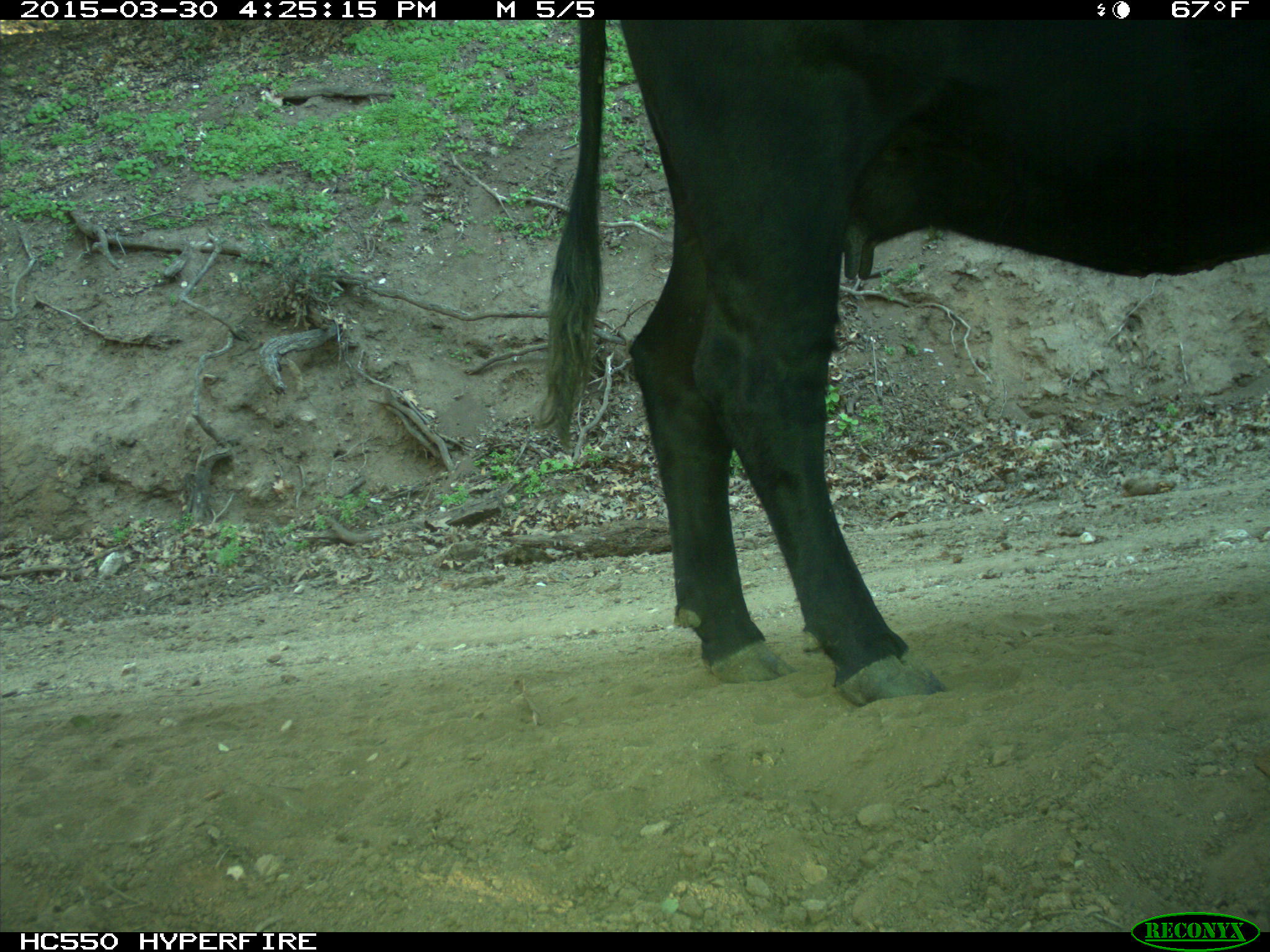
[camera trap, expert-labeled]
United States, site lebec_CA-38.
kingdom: Animalia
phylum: Chordata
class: Mammalia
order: Artiodactyla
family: Bovidae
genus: Bos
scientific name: Bos taurus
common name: domestic cow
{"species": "Bos taurus (domestic cow)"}